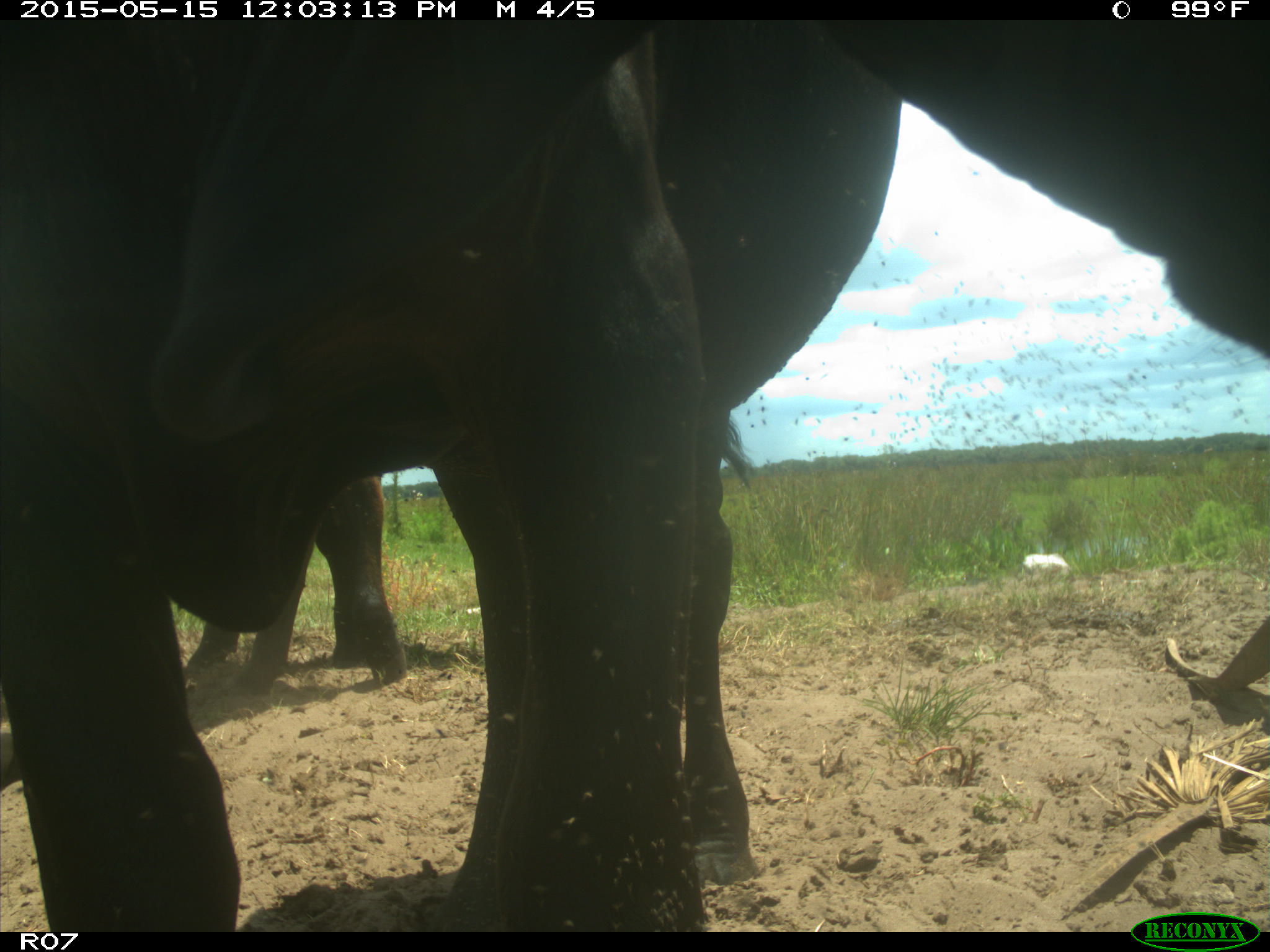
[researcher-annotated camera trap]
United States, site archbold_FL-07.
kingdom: Animalia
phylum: Chordata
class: Mammalia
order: Artiodactyla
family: Bovidae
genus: Bos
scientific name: Bos taurus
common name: domestic cow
Bos taurus (domestic cow).